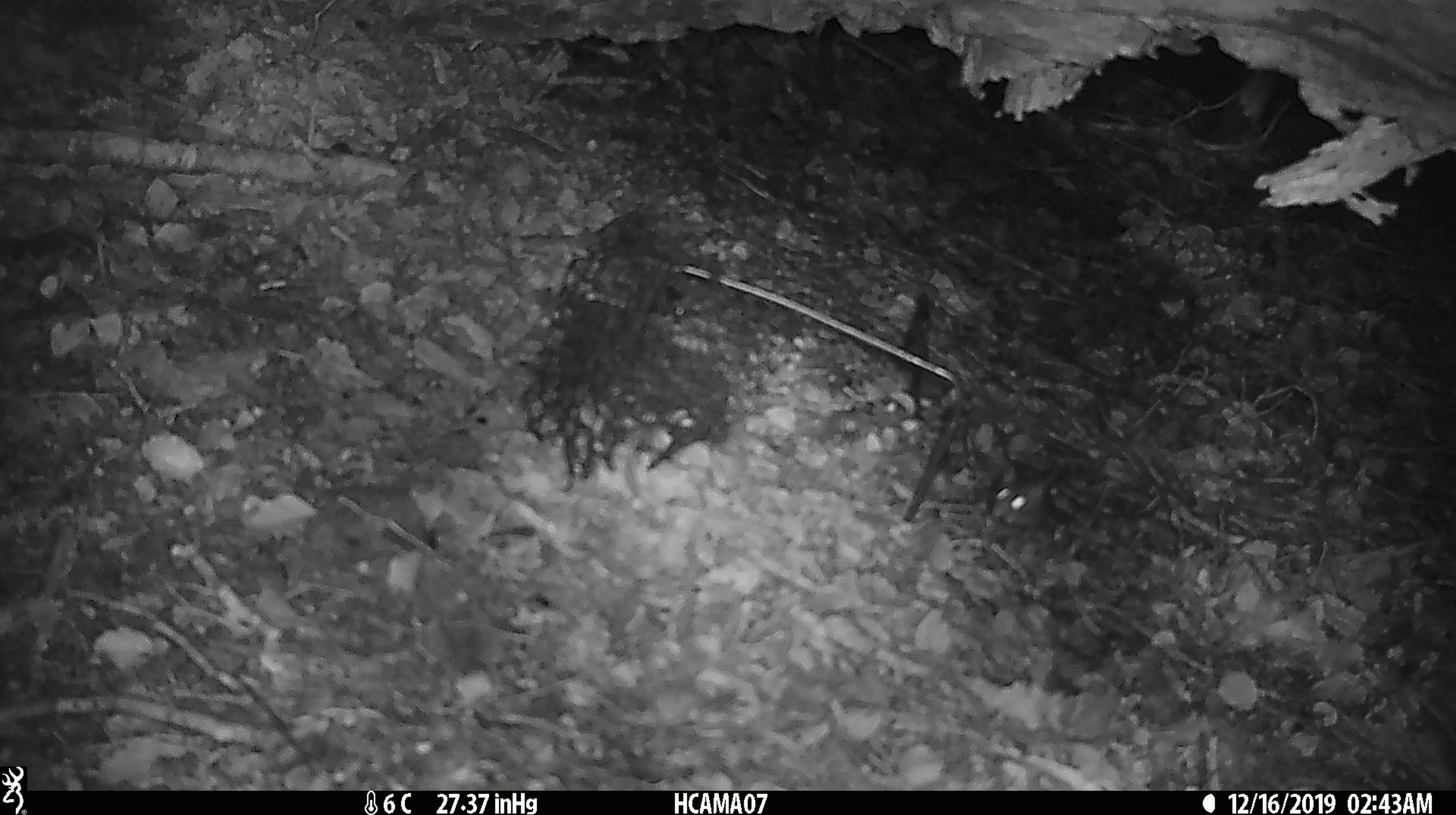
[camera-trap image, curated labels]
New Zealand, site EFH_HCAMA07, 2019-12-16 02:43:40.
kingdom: Animalia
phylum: Chordata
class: Mammalia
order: Rodentia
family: Muridae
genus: Mus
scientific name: Mus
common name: mouse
Mouse (Mus).